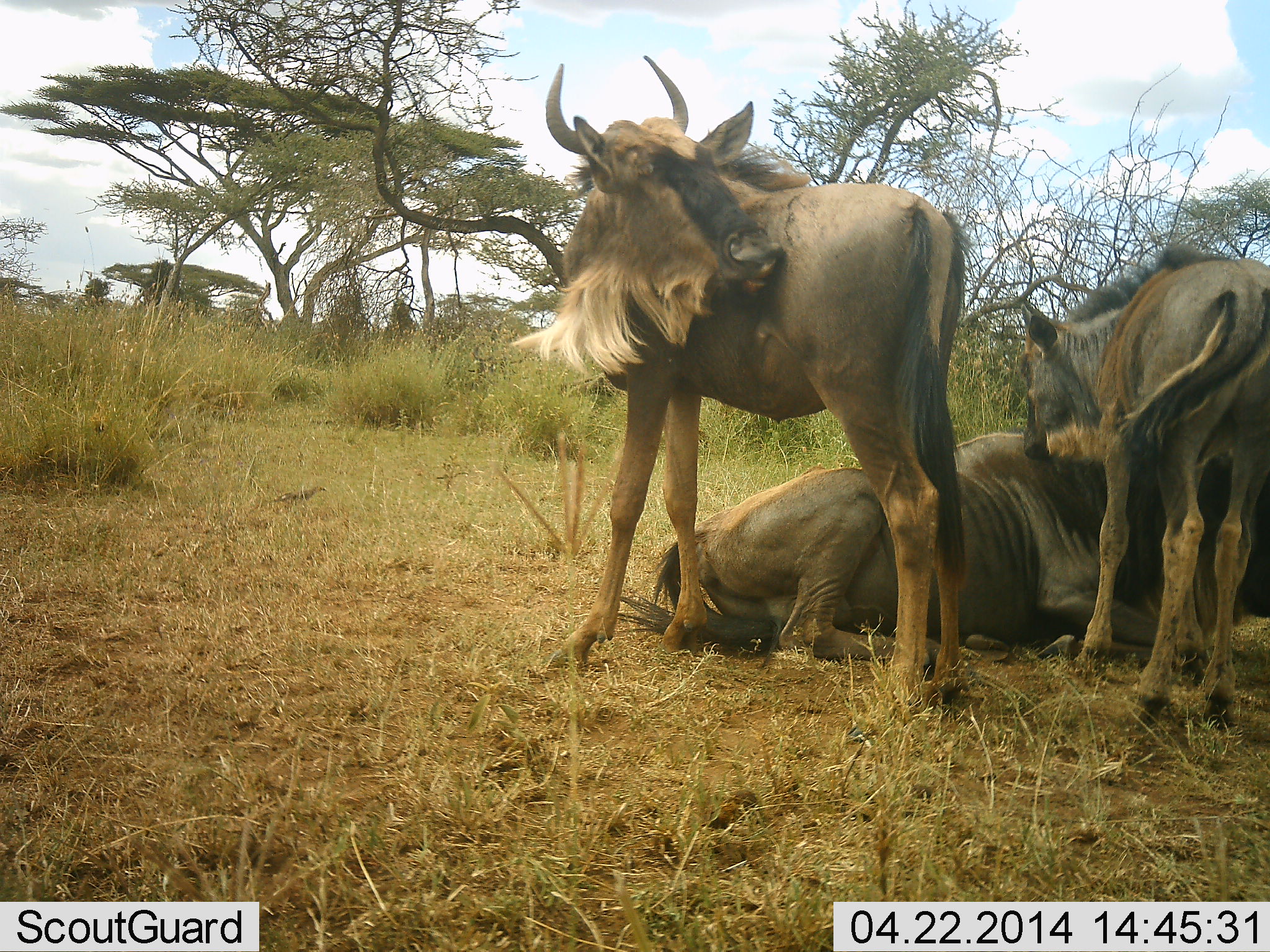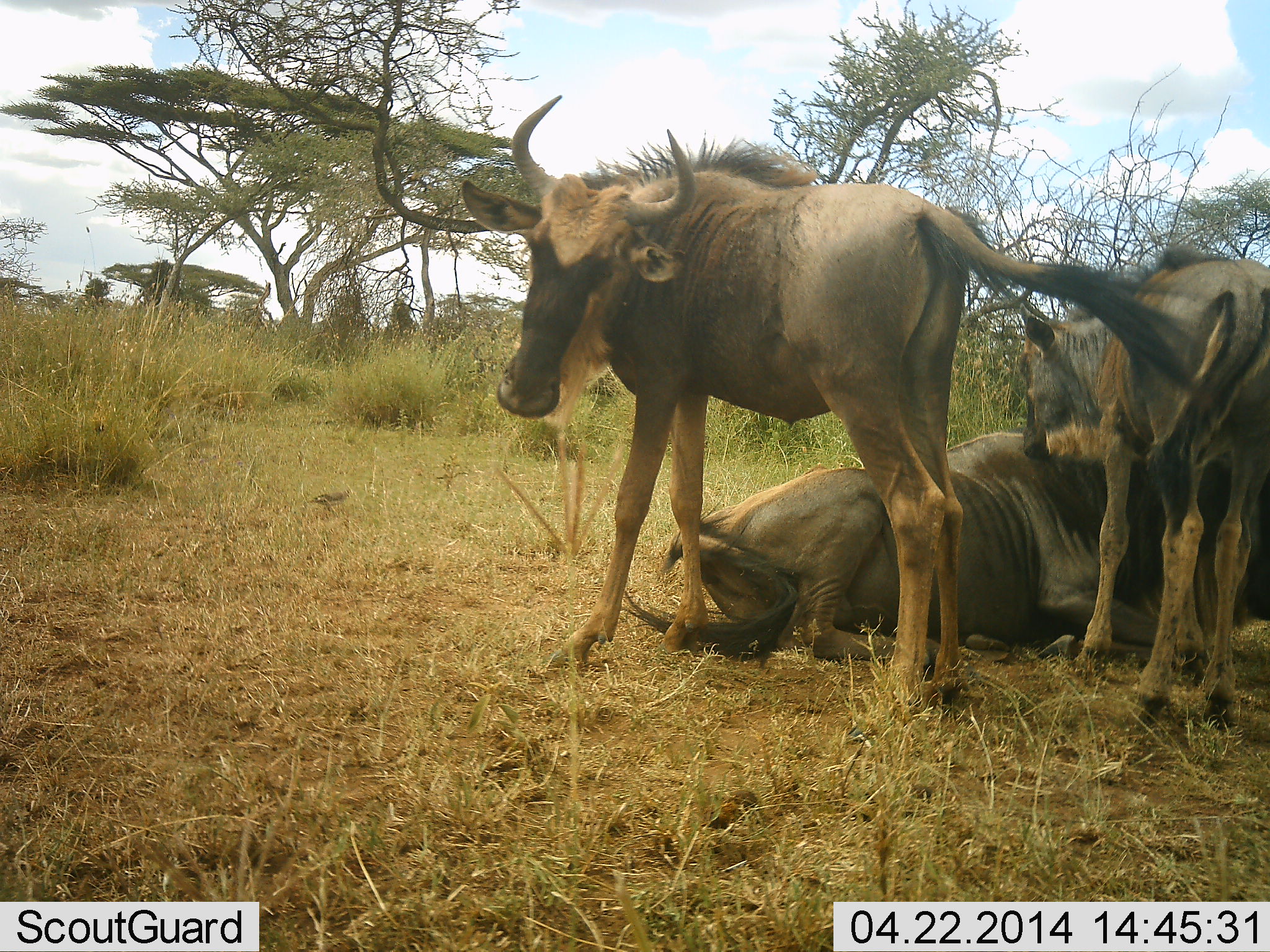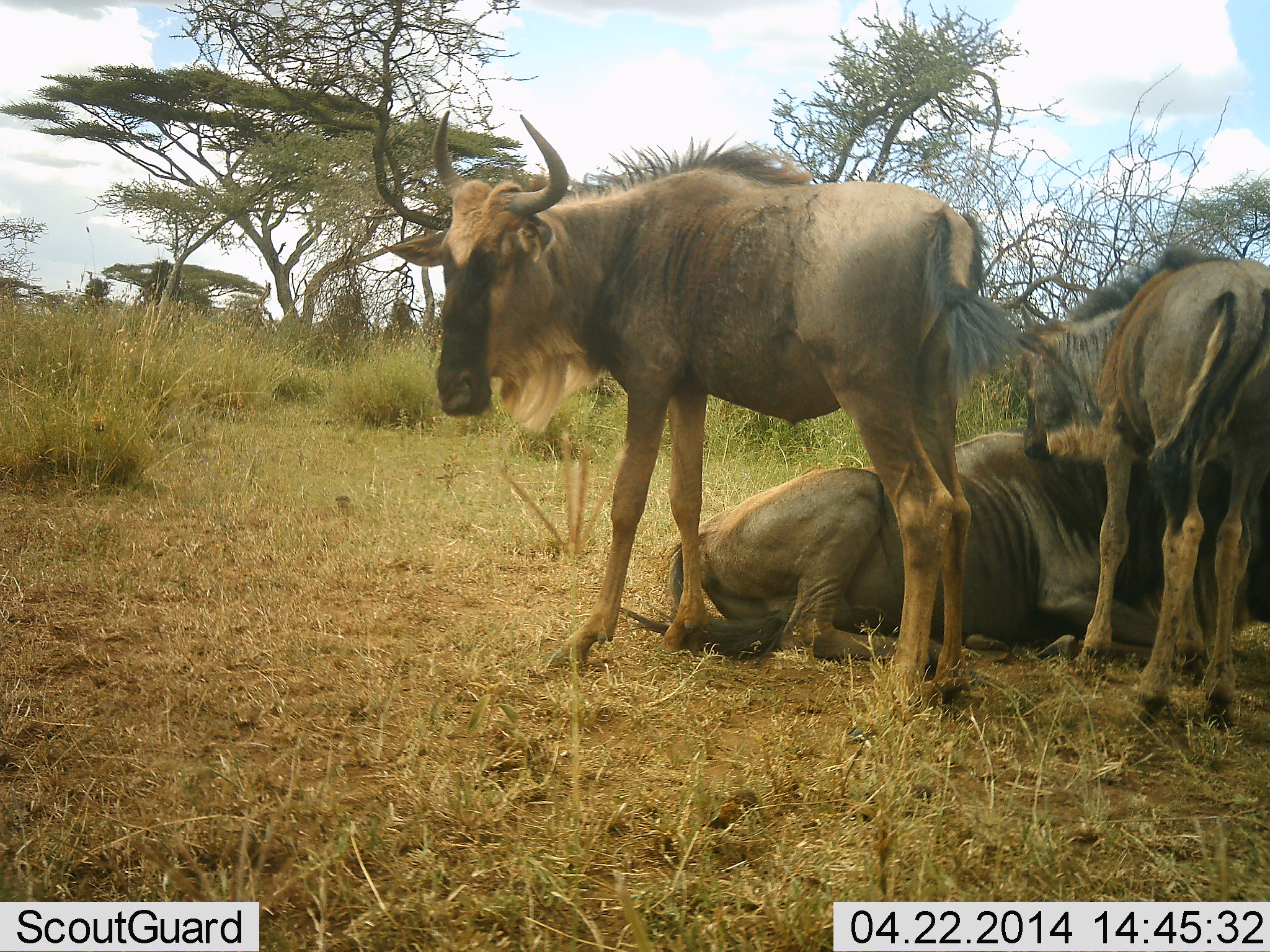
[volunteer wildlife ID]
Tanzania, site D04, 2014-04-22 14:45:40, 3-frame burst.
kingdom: Animalia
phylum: Chordata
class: Mammalia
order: Artiodactyla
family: Bovidae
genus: Connochaetes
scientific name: Connochaetes taurinus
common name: blue wildebeest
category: wildebeest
Wildebeest (blue wildebeest) (Connochaetes taurinus), count 3. Behavior (volunteer vote fractions): standing 79%, resting 93%, moving 3%, interacting 21%. Young present (vote fraction): 37%. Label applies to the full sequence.